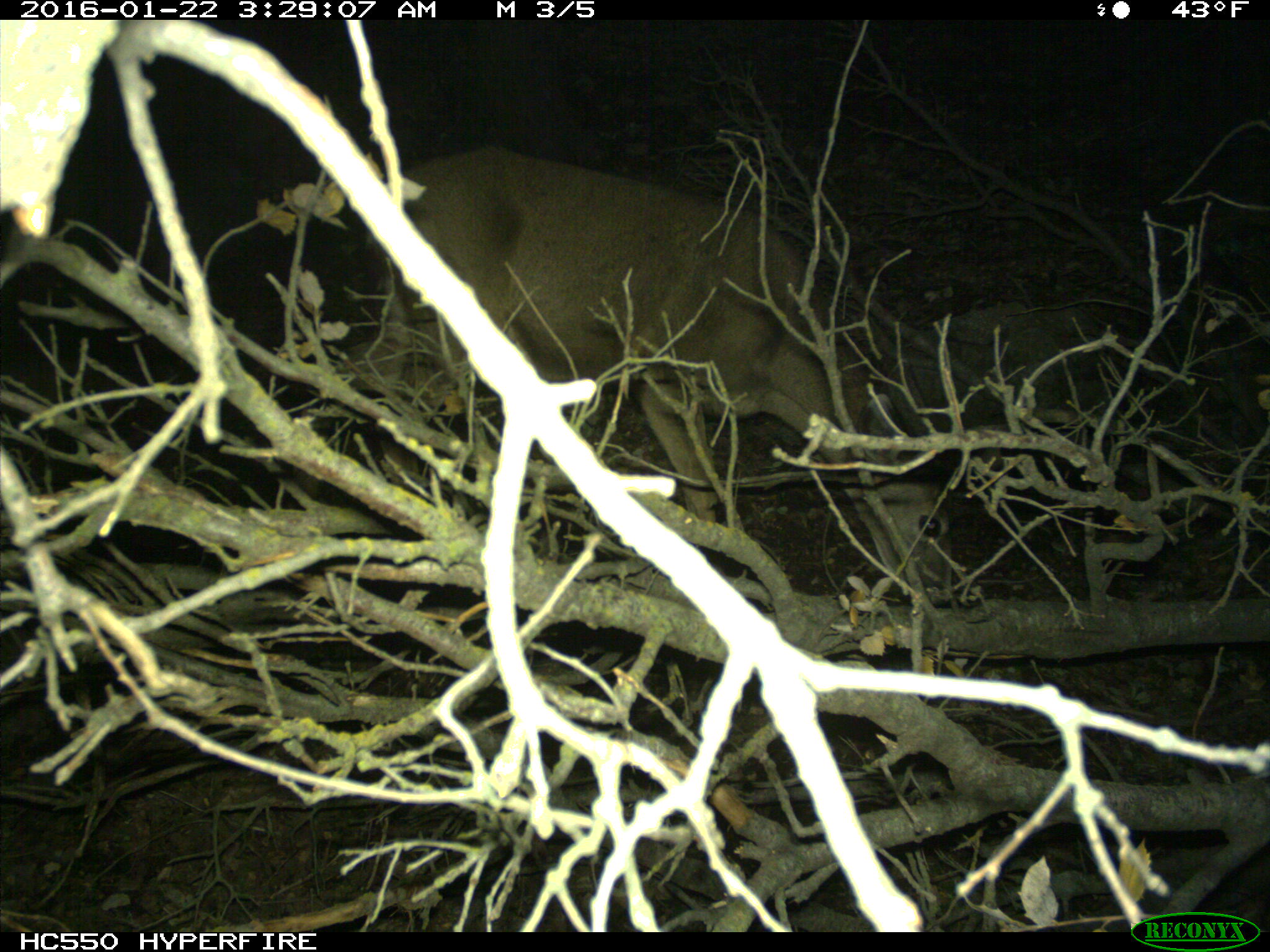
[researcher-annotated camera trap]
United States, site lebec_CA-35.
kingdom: Animalia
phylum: Chordata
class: Mammalia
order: Artiodactyla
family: Cervidae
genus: Odocoileus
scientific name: Odocoileus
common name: deer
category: unidentified deer